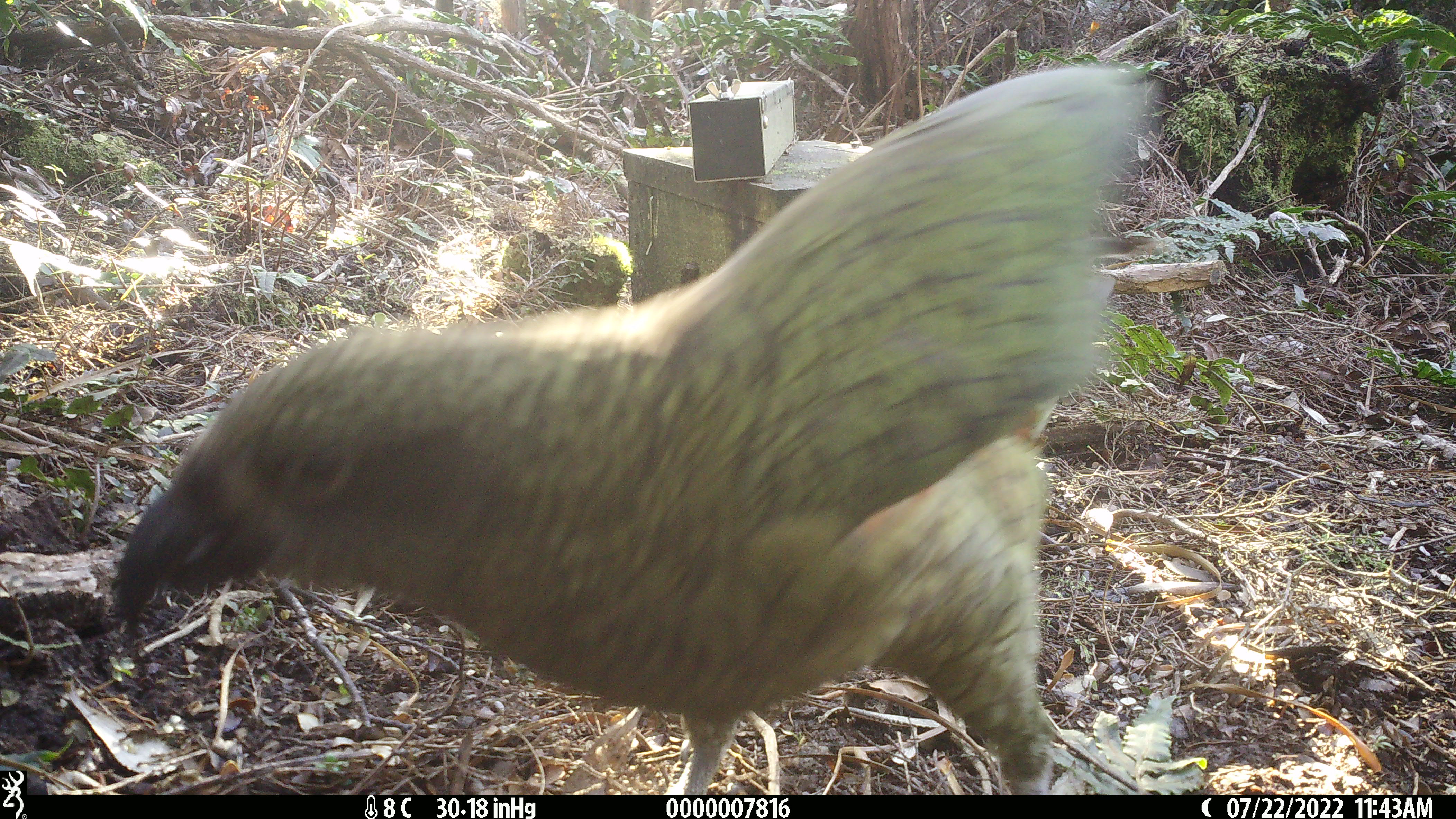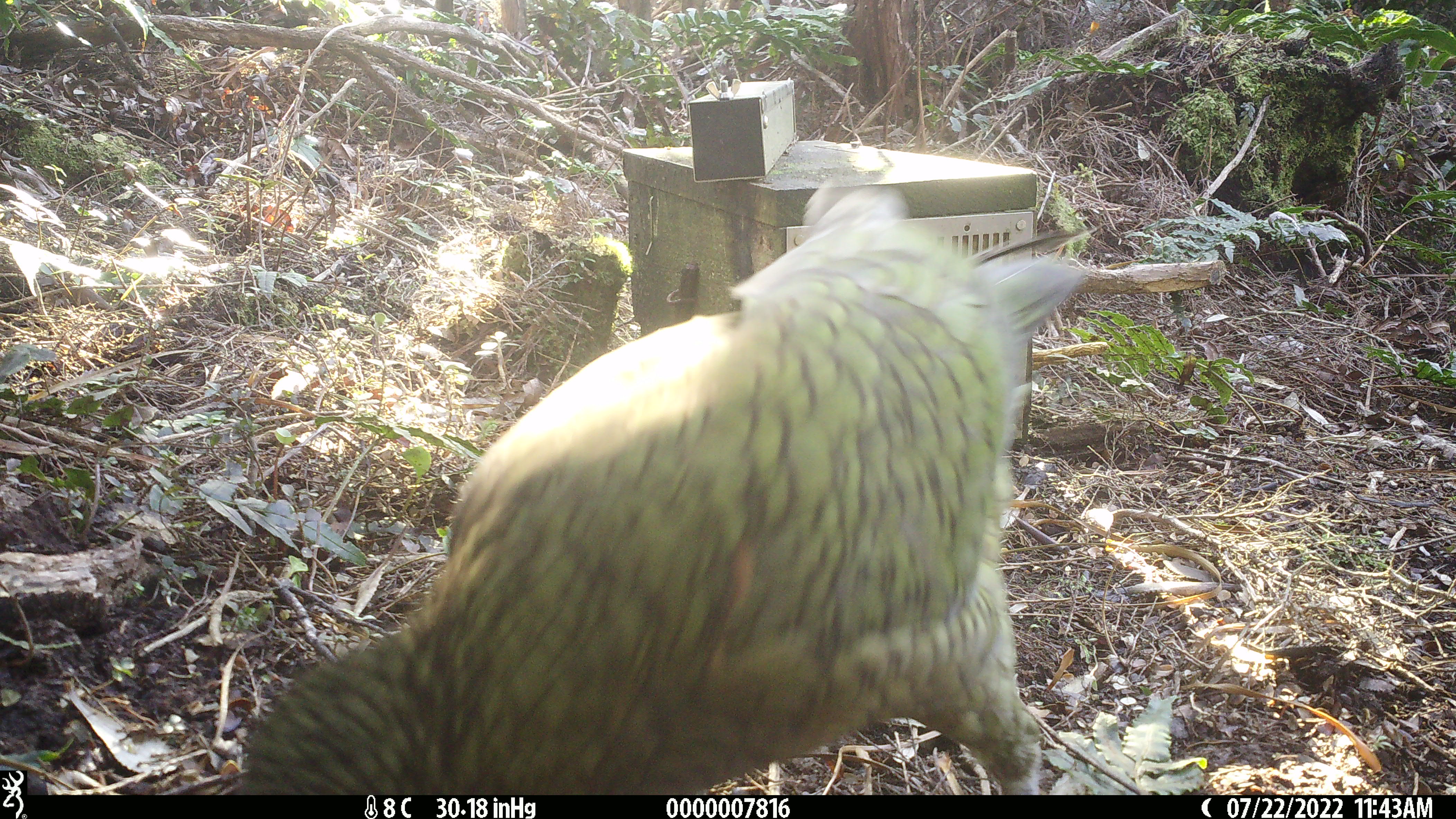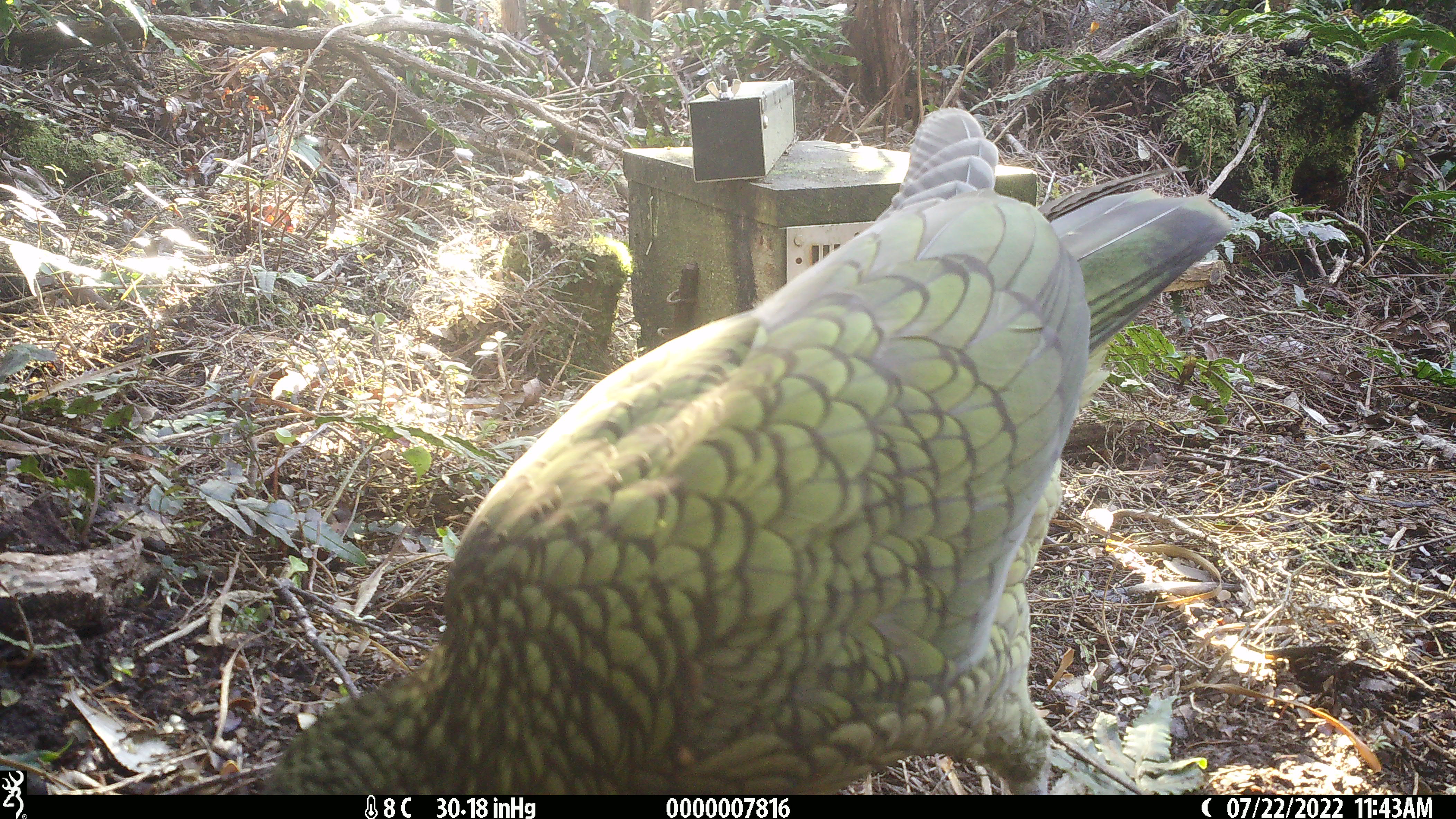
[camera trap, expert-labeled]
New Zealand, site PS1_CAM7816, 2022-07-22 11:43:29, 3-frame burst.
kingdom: Animalia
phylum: Chordata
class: Aves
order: Psittaciformes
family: Strigopidae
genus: Nestor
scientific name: Nestor notabilis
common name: kea